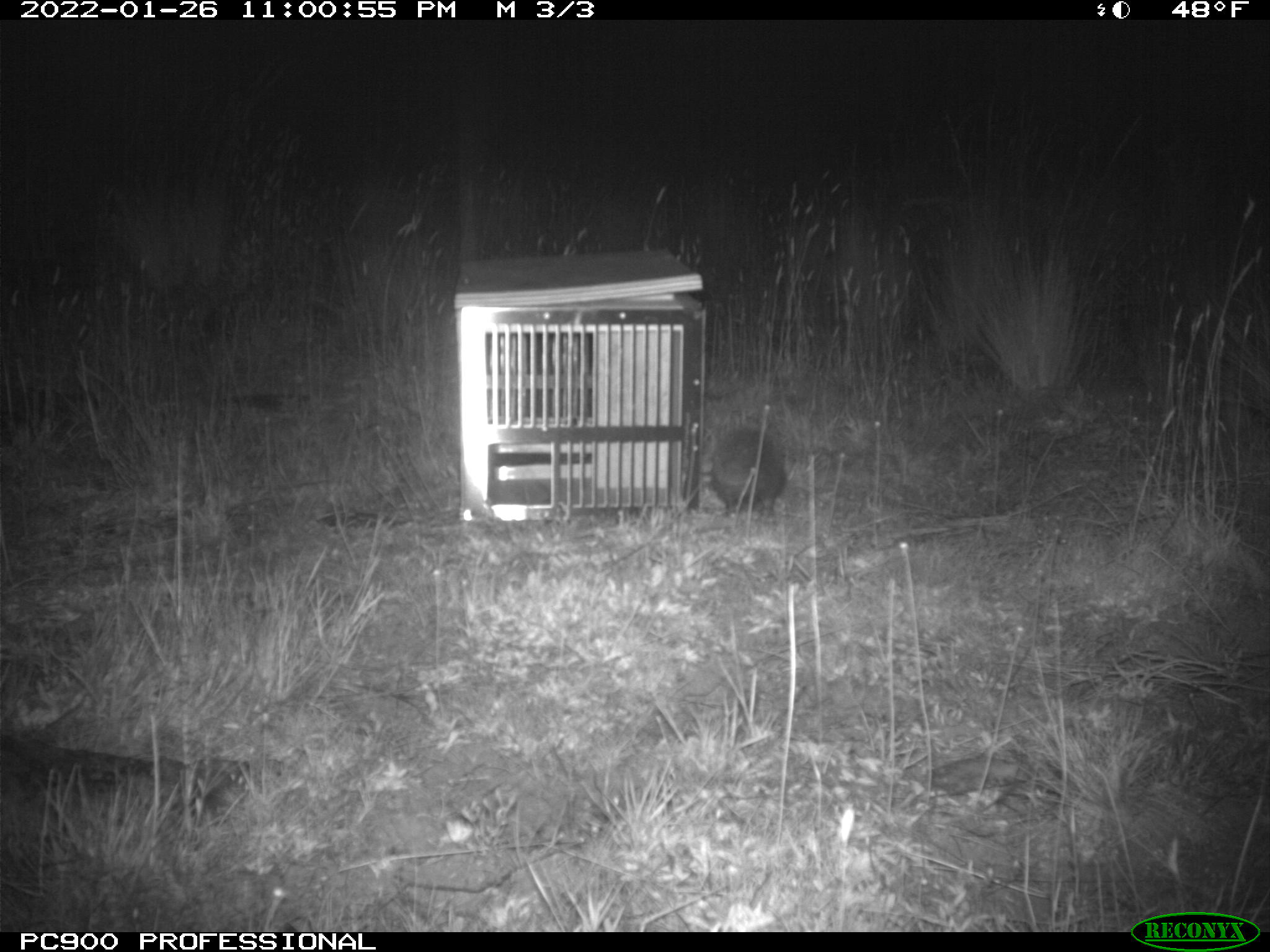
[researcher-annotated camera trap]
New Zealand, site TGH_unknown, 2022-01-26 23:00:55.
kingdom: Animalia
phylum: Chordata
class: Mammalia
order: Eulipotyphla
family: Erinaceidae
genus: Erinaceus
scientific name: Erinaceus europaeus europaeus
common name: european hedgehog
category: hedgehog